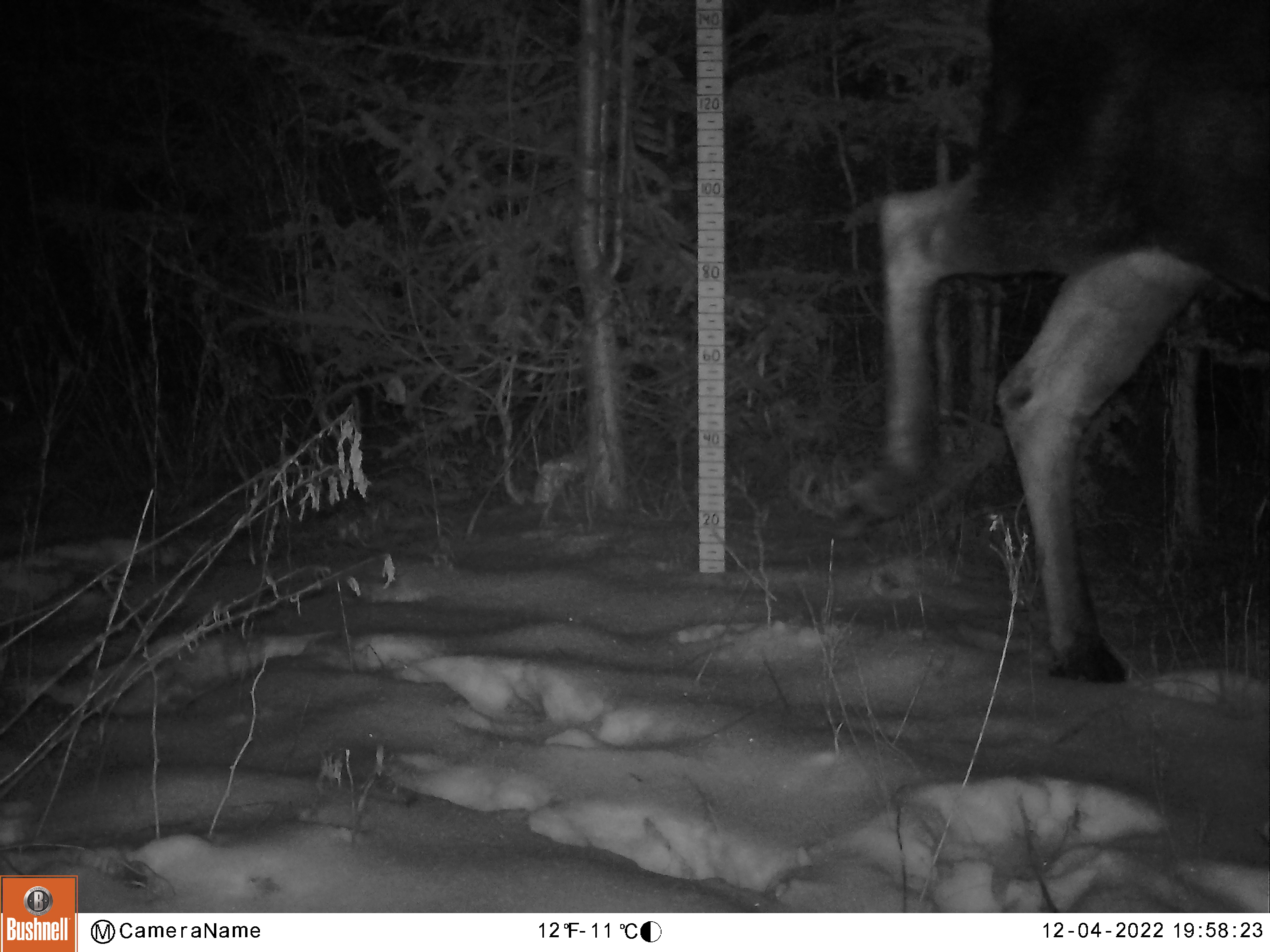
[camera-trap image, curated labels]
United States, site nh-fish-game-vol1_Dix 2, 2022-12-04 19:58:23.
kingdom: Animalia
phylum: Chordata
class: Mammalia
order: Artiodactyla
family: Cervidae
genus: Alces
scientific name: Alces alces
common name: moose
Moose (Alces alces).